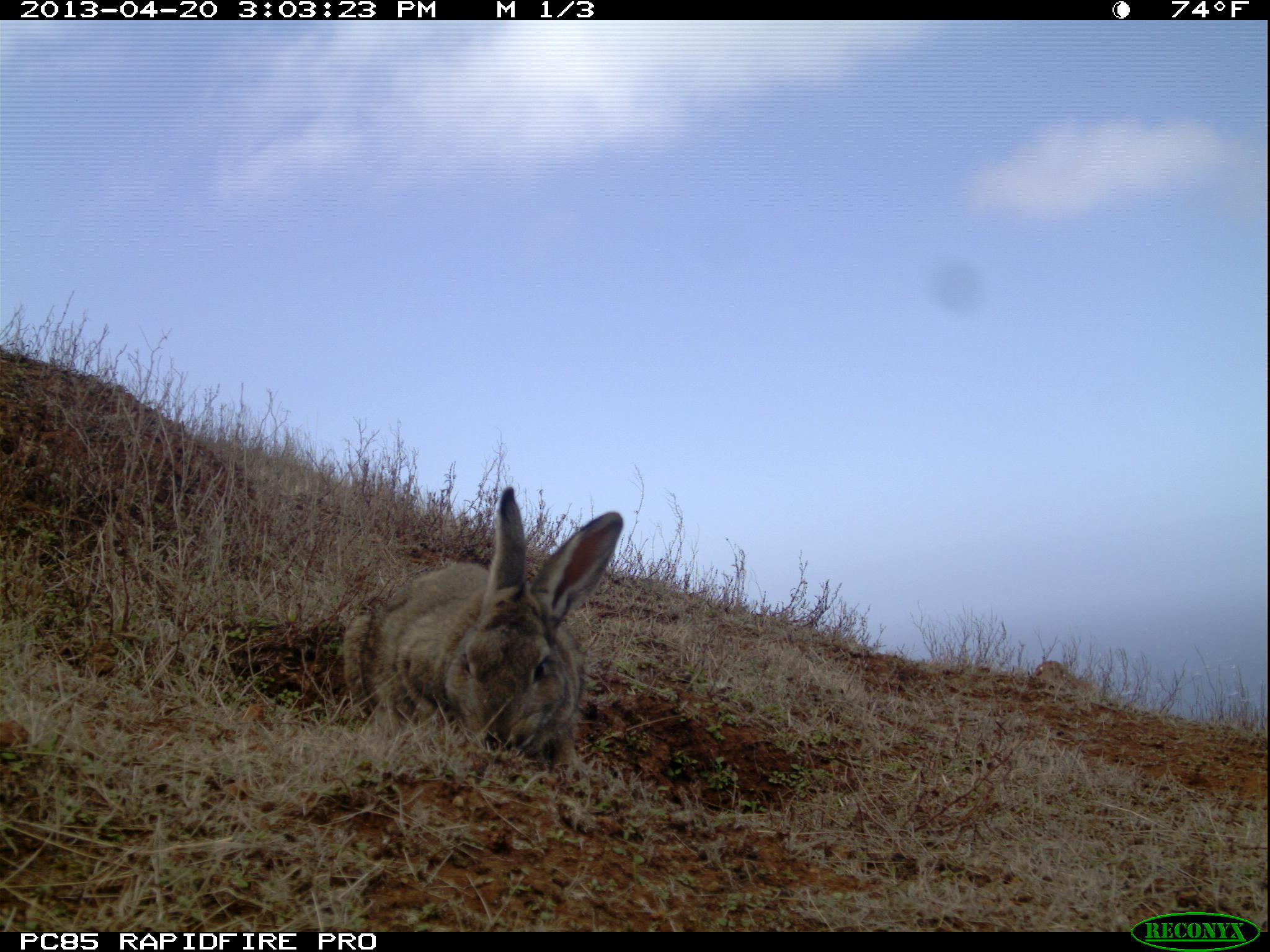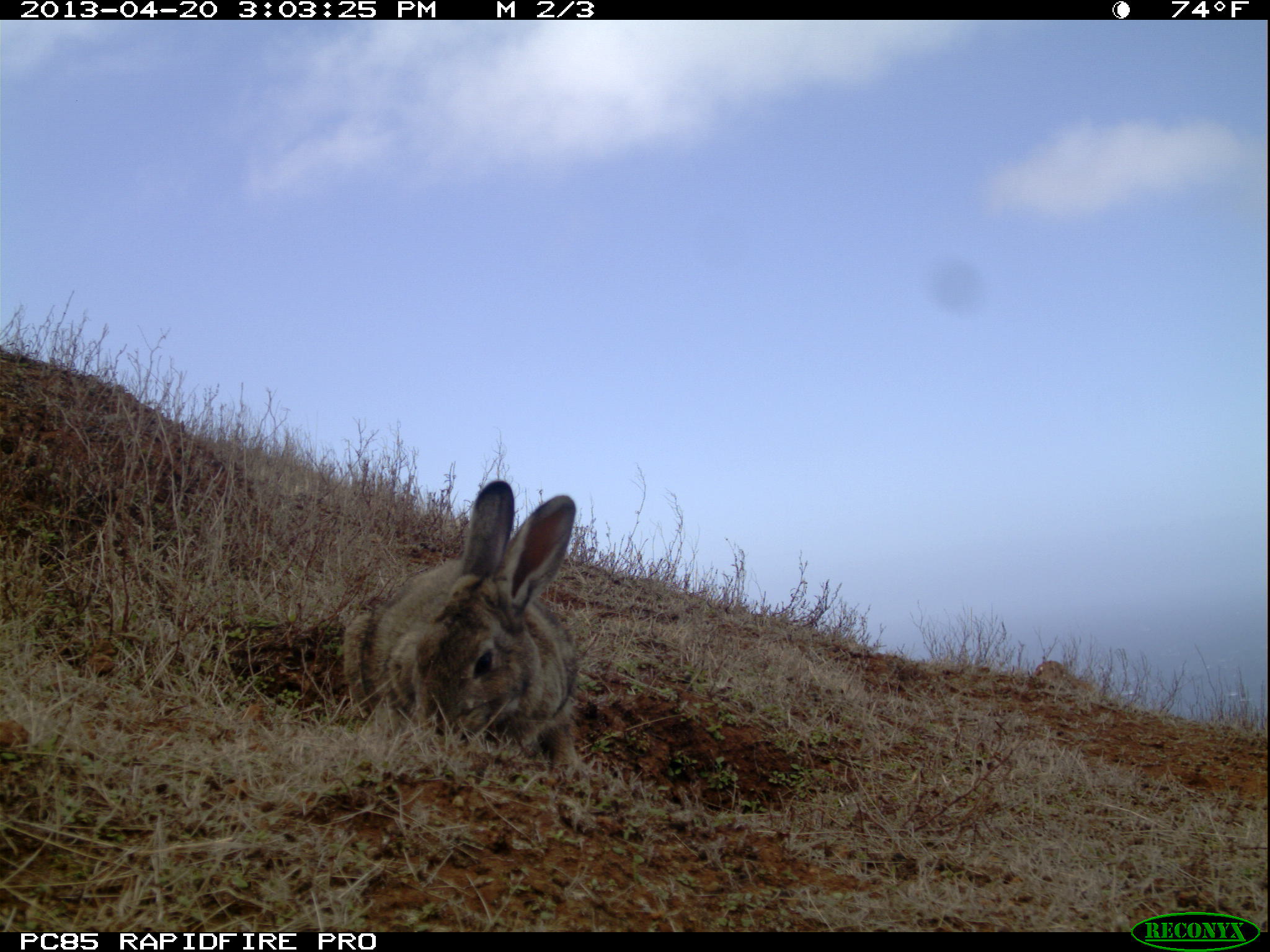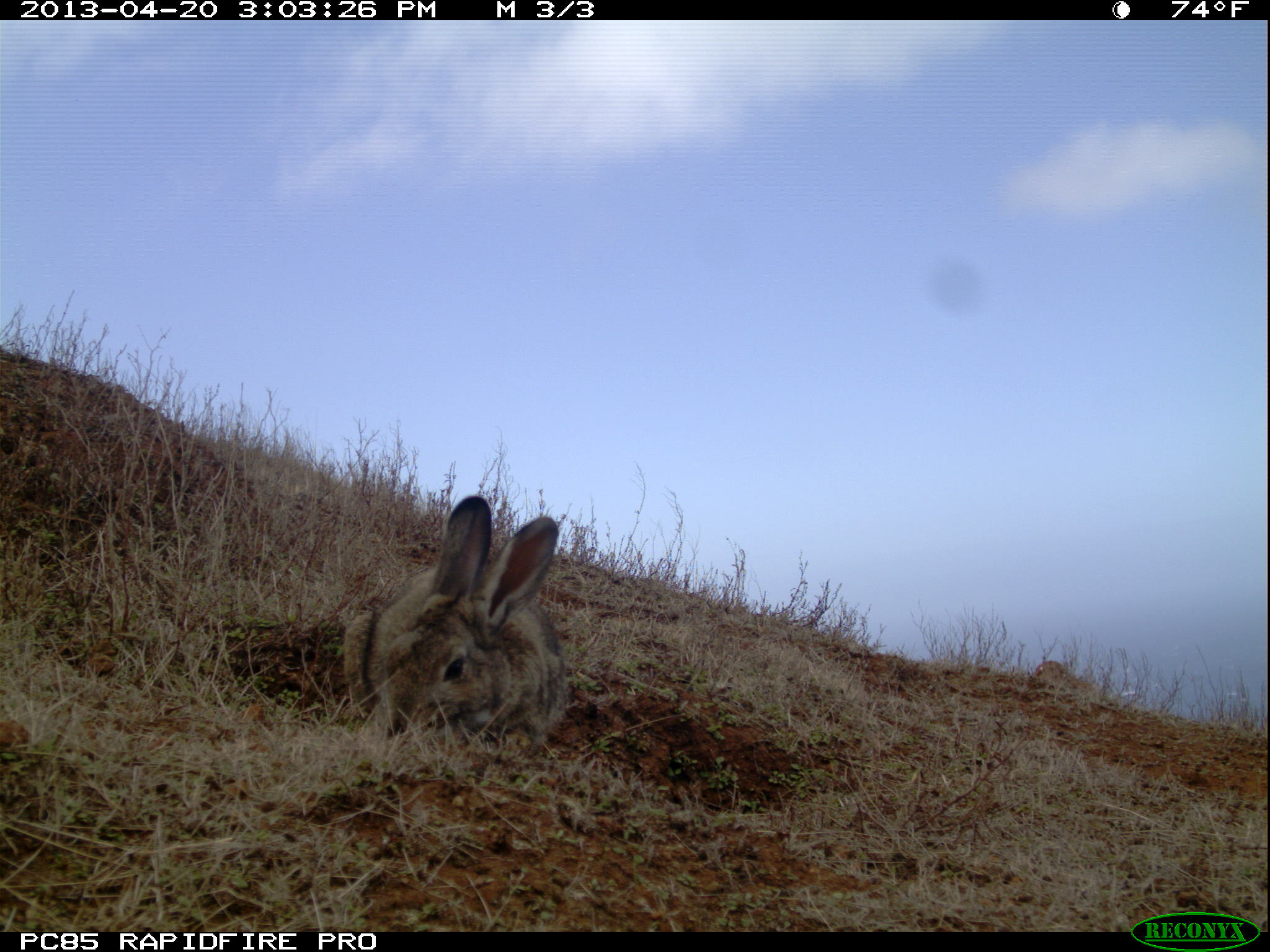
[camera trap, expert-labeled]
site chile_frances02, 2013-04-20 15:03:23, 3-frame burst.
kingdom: Animalia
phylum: Chordata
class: Mammalia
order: Lagomorpha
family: Leporidae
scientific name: Leporidae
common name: rabbits and hares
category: rabbit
Rabbit (rabbits and hares) (Leporidae).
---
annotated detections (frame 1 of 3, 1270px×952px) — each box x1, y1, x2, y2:
rabbit: 341, 487, 626, 775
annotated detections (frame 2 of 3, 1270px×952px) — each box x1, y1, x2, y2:
rabbit: 348, 483, 584, 777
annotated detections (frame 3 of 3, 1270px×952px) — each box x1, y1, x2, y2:
rabbit: 346, 495, 569, 757